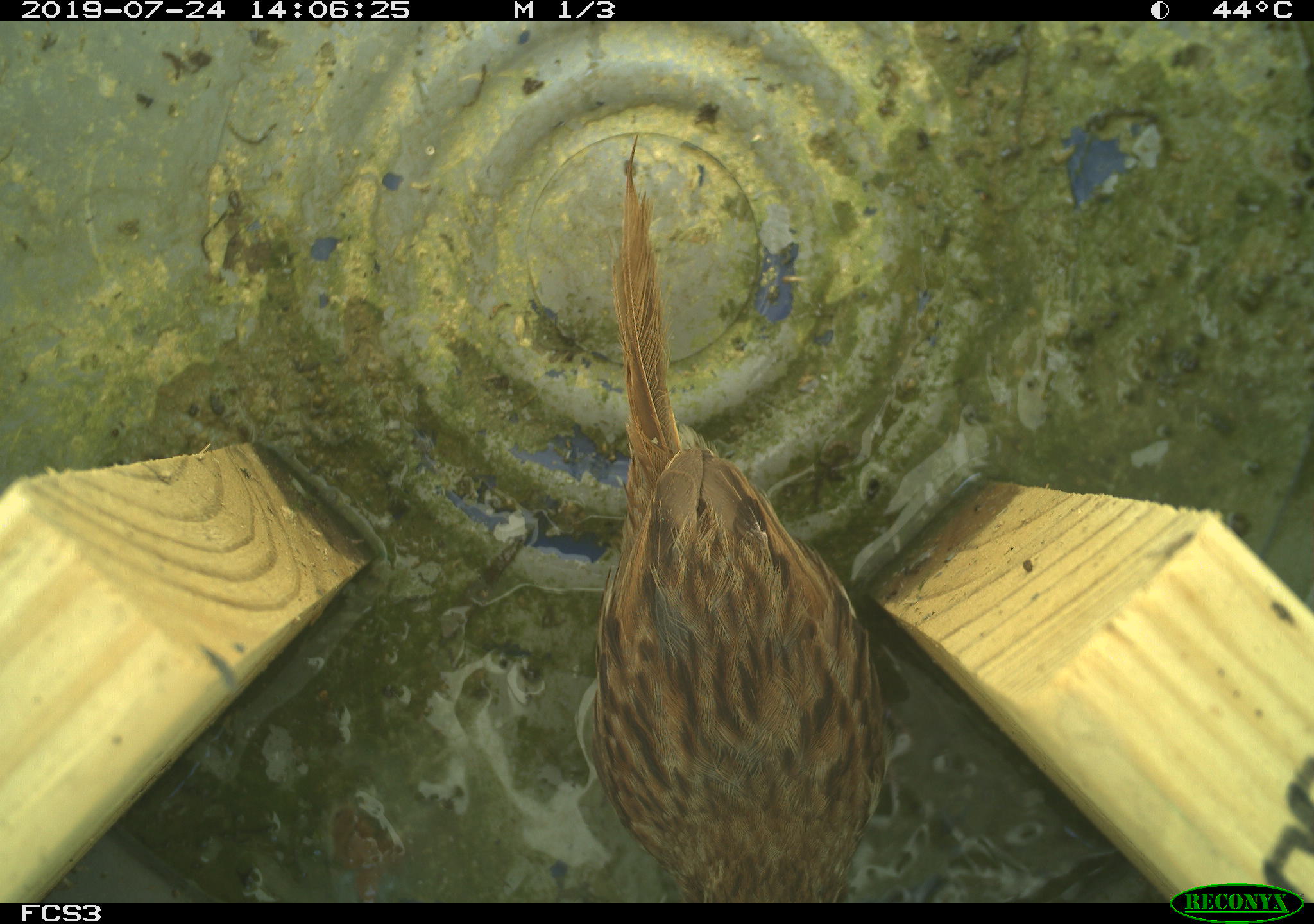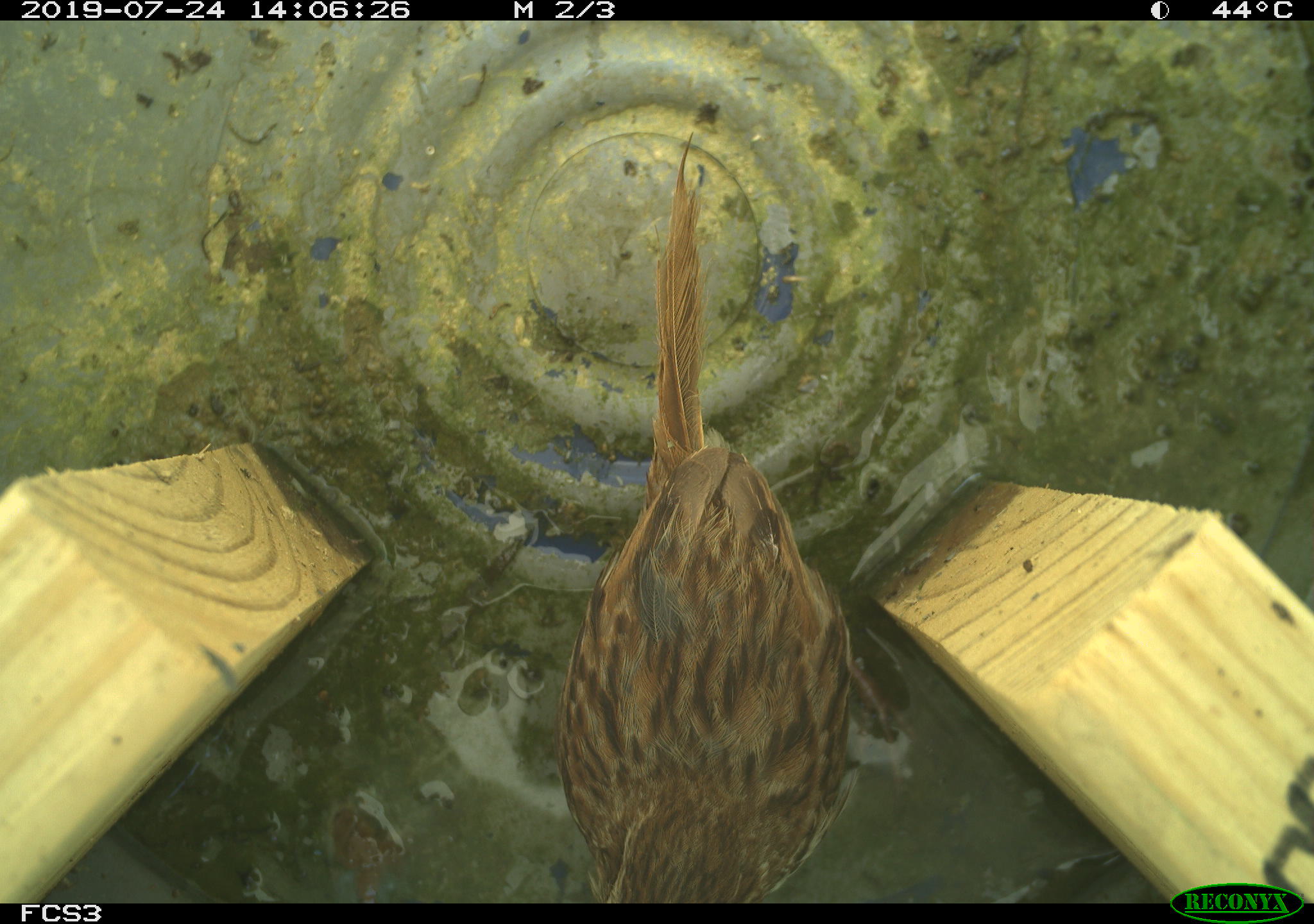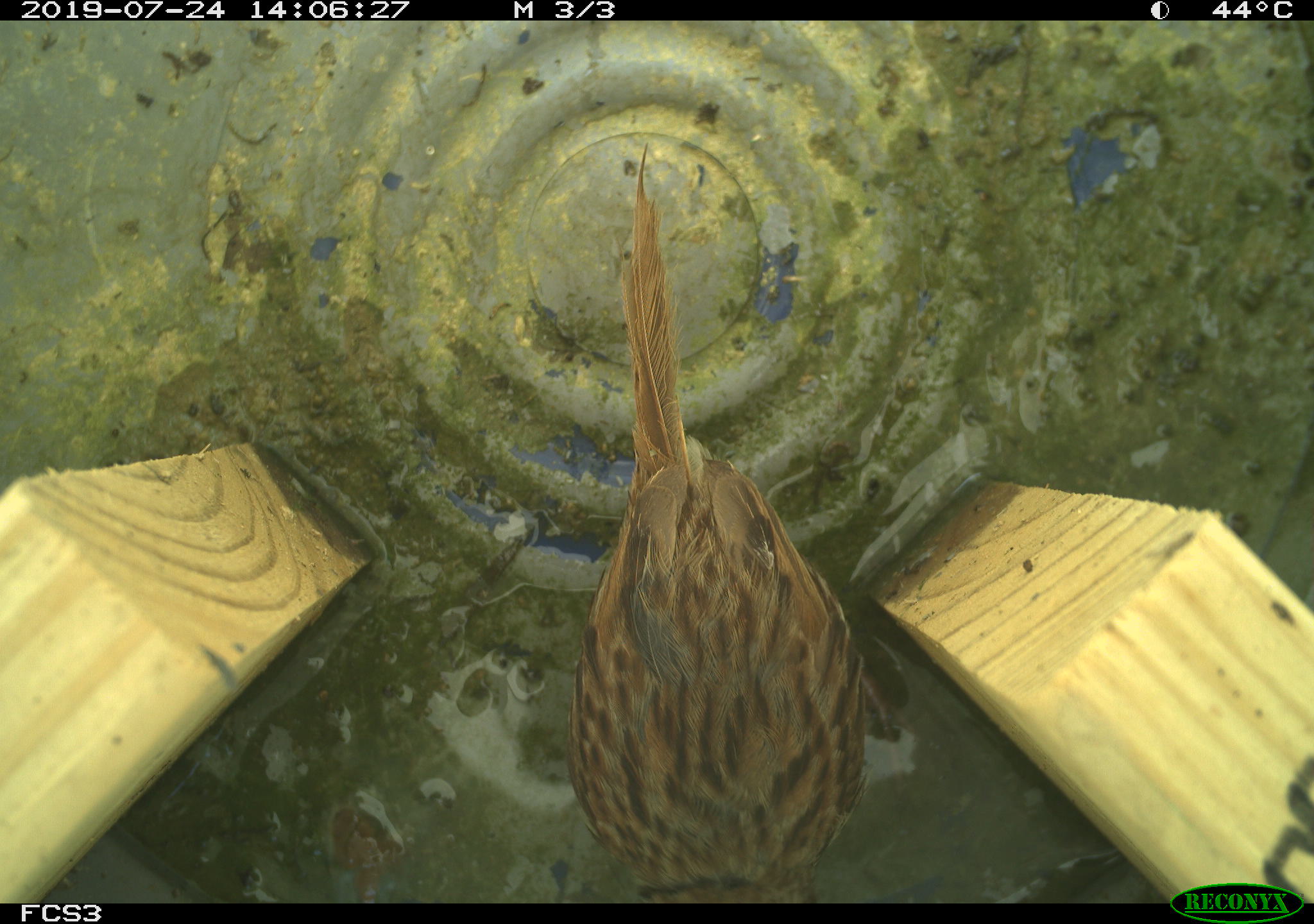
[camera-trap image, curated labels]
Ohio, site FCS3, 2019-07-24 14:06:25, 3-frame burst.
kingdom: Animalia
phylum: Chordata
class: Aves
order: Passeriformes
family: Passerellidae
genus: Melospiza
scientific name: Melospiza melodia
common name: song sparrow